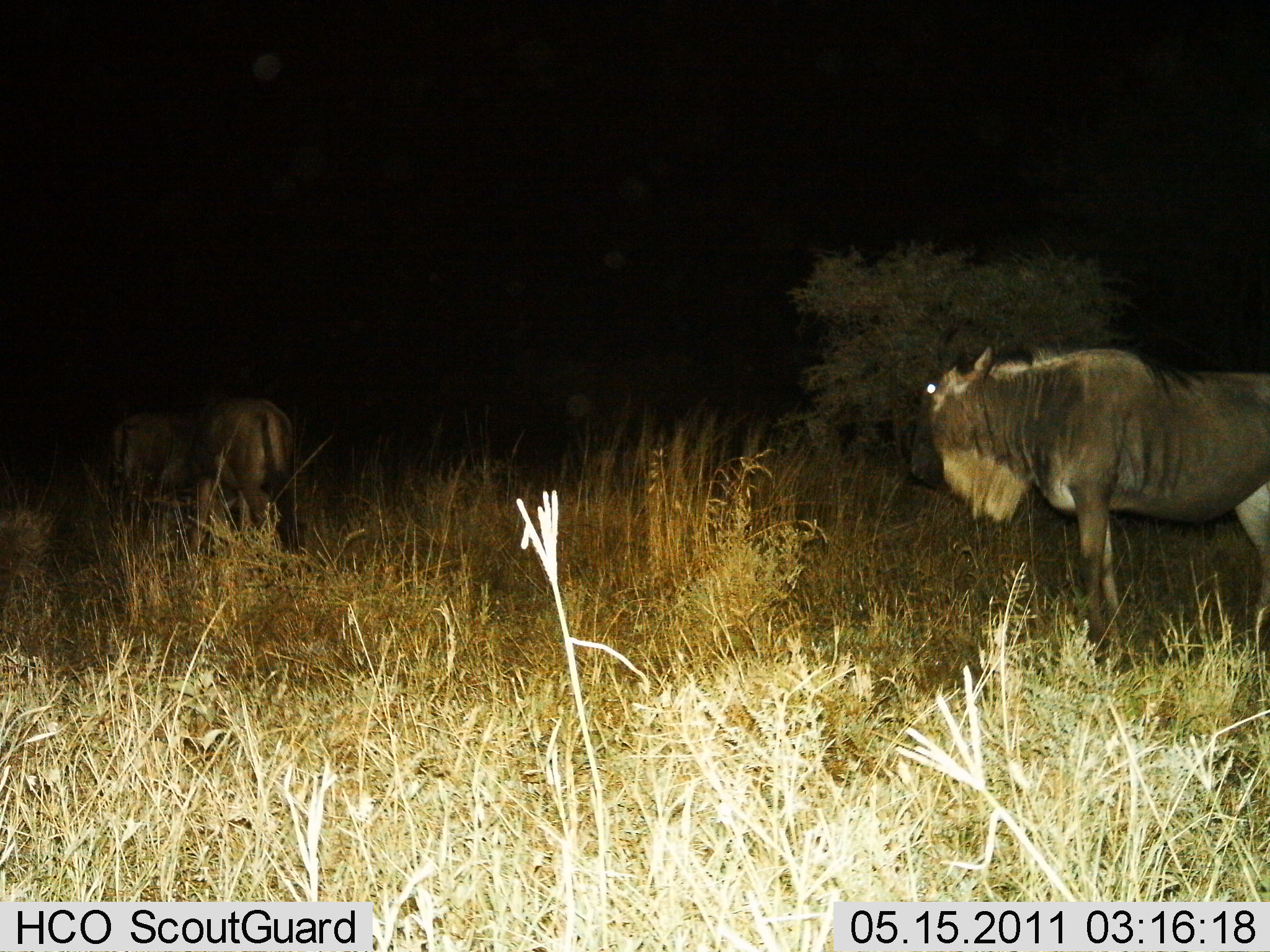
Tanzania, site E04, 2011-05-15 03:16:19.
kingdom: Animalia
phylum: Chordata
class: Mammalia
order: Artiodactyla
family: Bovidae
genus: Connochaetes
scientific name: Connochaetes taurinus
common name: blue wildebeest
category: wildebeest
Wildebeest (blue wildebeest) (Connochaetes taurinus), count 2. Behavior (volunteer vote fractions): standing 91%, resting 0%, moving 9%, interacting 0%. Young present (vote fraction): 0%. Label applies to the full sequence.